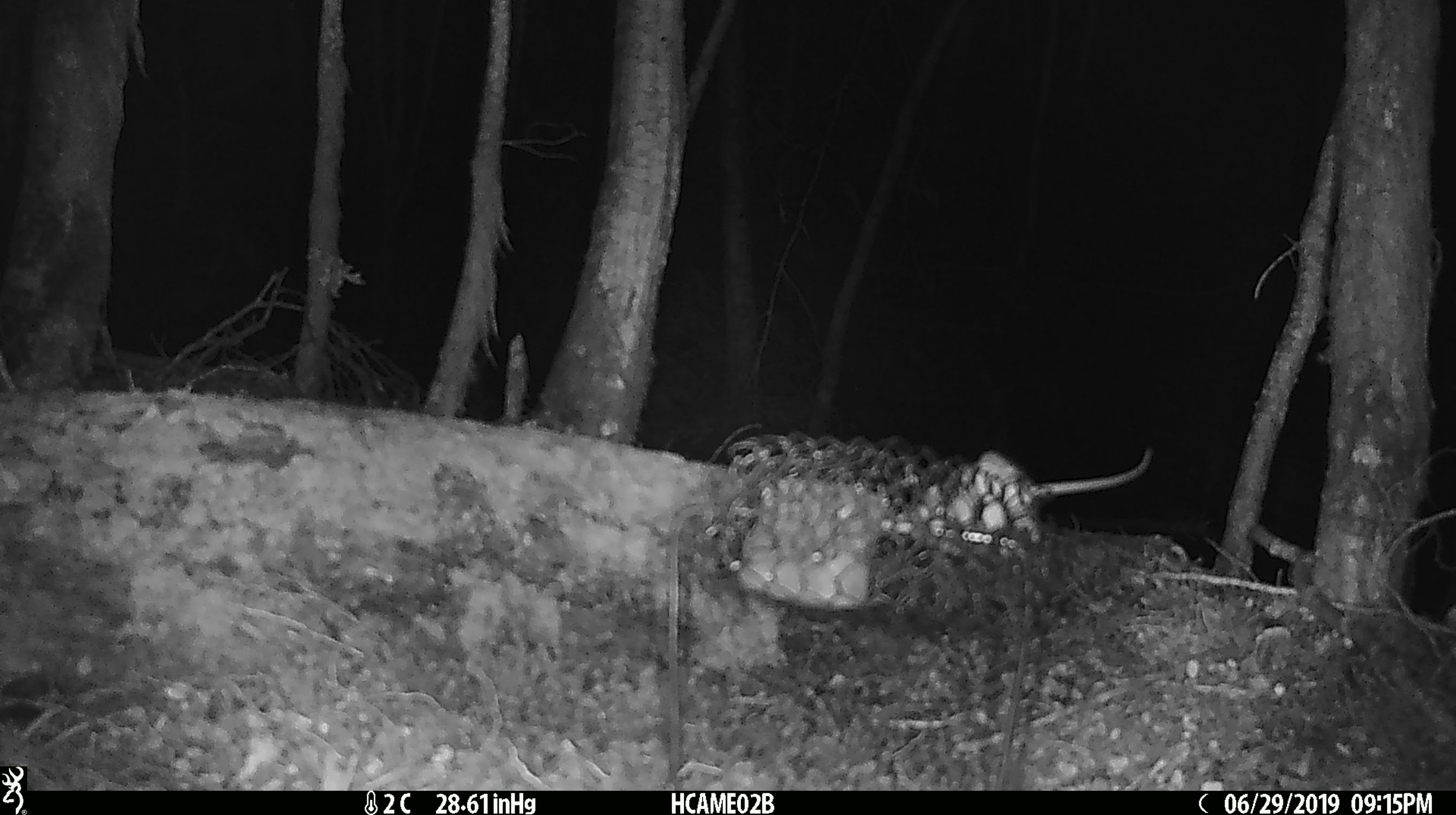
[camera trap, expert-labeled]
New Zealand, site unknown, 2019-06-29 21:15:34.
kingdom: Animalia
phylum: Chordata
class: Mammalia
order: Rodentia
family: Muridae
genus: Mus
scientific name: Mus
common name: mouse